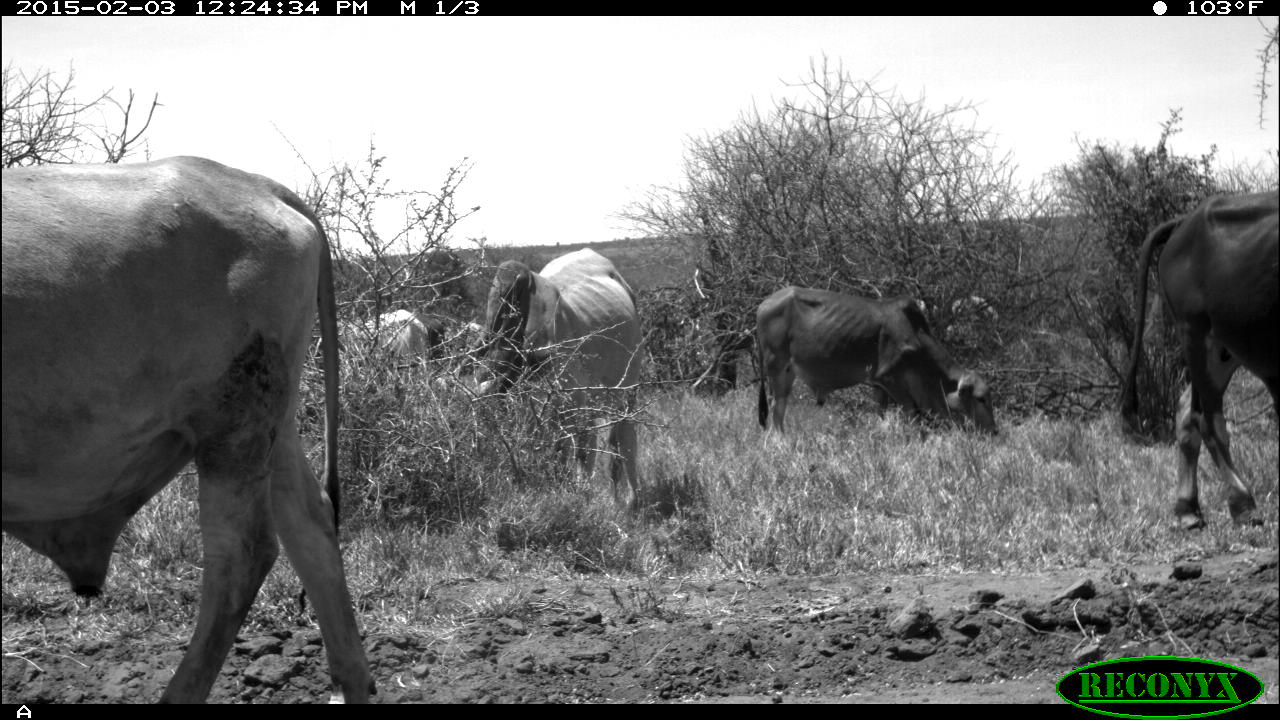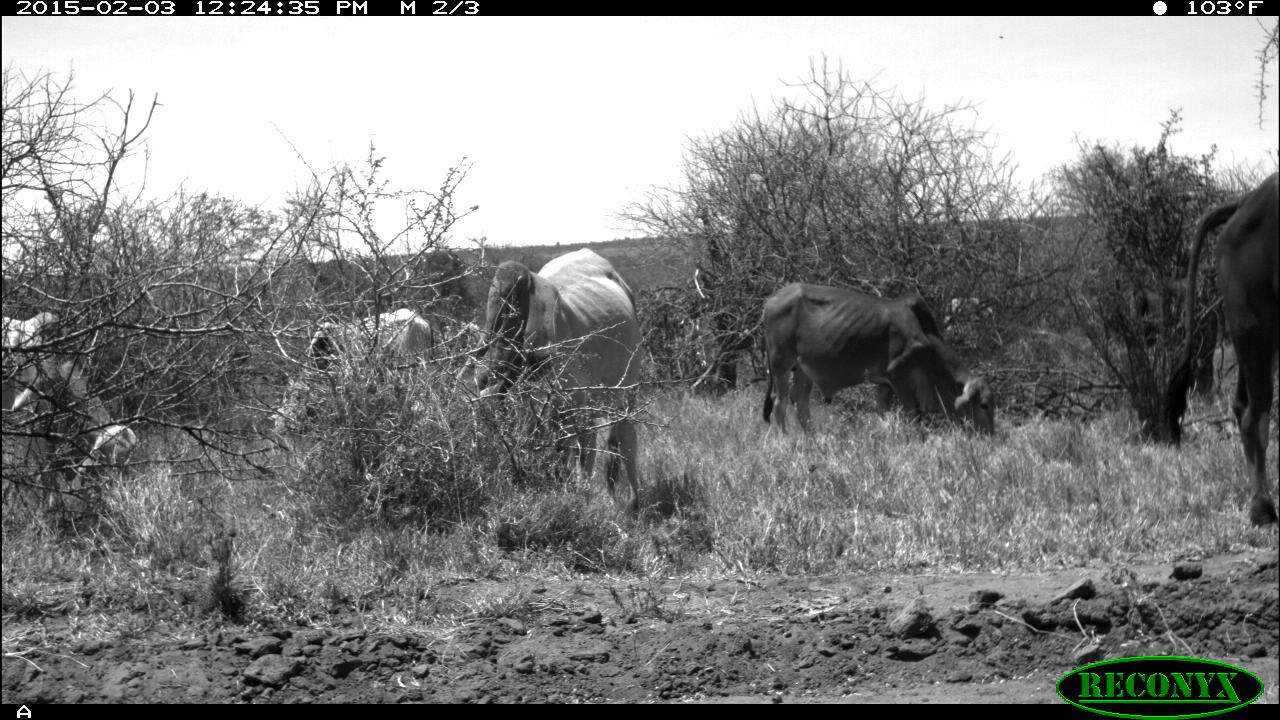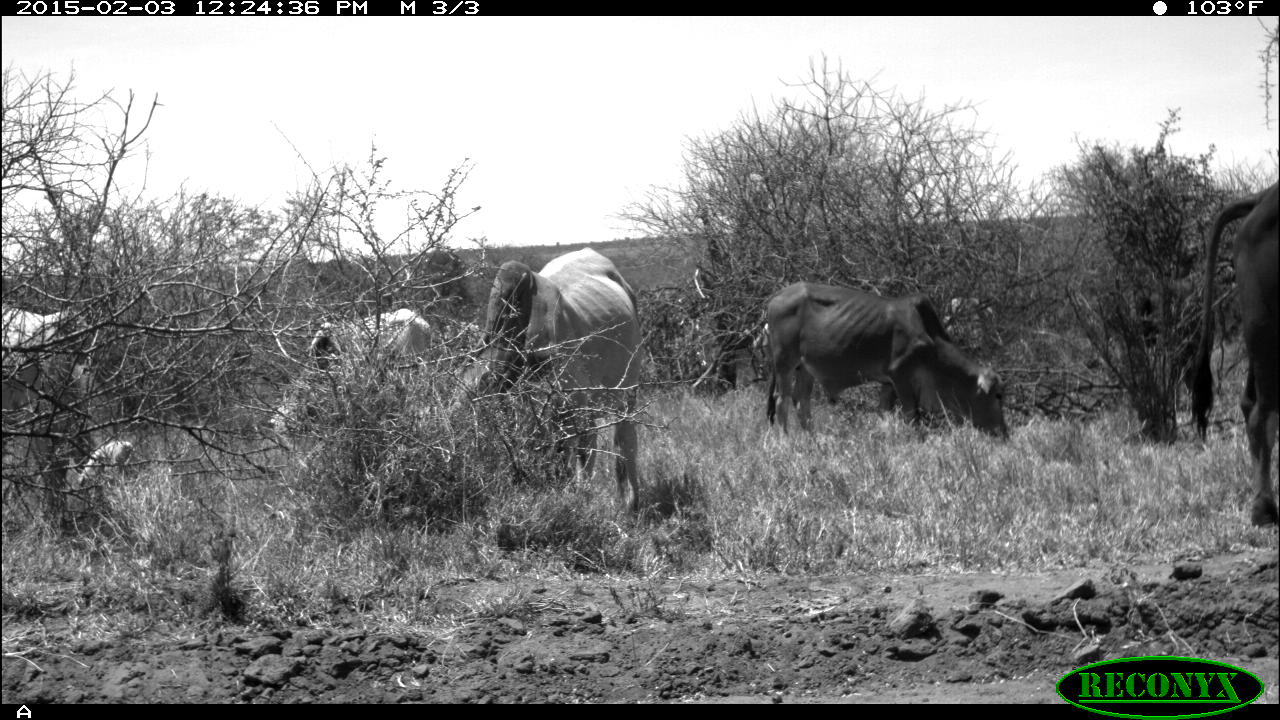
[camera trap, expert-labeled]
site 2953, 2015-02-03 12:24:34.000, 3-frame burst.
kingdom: Animalia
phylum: Chordata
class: Mammalia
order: Artiodactyla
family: Bovidae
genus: Bos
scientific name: Bos taurus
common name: domestic cattle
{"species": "Bos taurus (domestic cattle)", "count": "6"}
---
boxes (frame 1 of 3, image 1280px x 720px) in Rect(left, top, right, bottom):
bos taurus: Rect(2, 153, 377, 702); Rect(434, 246, 645, 511); Rect(1117, 190, 1280, 530); Rect(756, 285, 998, 440); Rect(338, 308, 429, 375); Rect(416, 312, 448, 365)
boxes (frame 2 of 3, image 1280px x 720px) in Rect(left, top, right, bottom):
bos taurus: Rect(1163, 170, 1280, 526); Rect(485, 247, 643, 509); Rect(762, 283, 995, 438); Rect(310, 308, 436, 374); Rect(78, 425, 137, 474)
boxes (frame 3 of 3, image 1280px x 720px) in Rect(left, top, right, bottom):
bos taurus: Rect(429, 246, 646, 515); Rect(763, 280, 1011, 449); Rect(1187, 177, 1280, 526); Rect(268, 307, 434, 448); Rect(1, 301, 96, 529); Rect(73, 439, 139, 490)